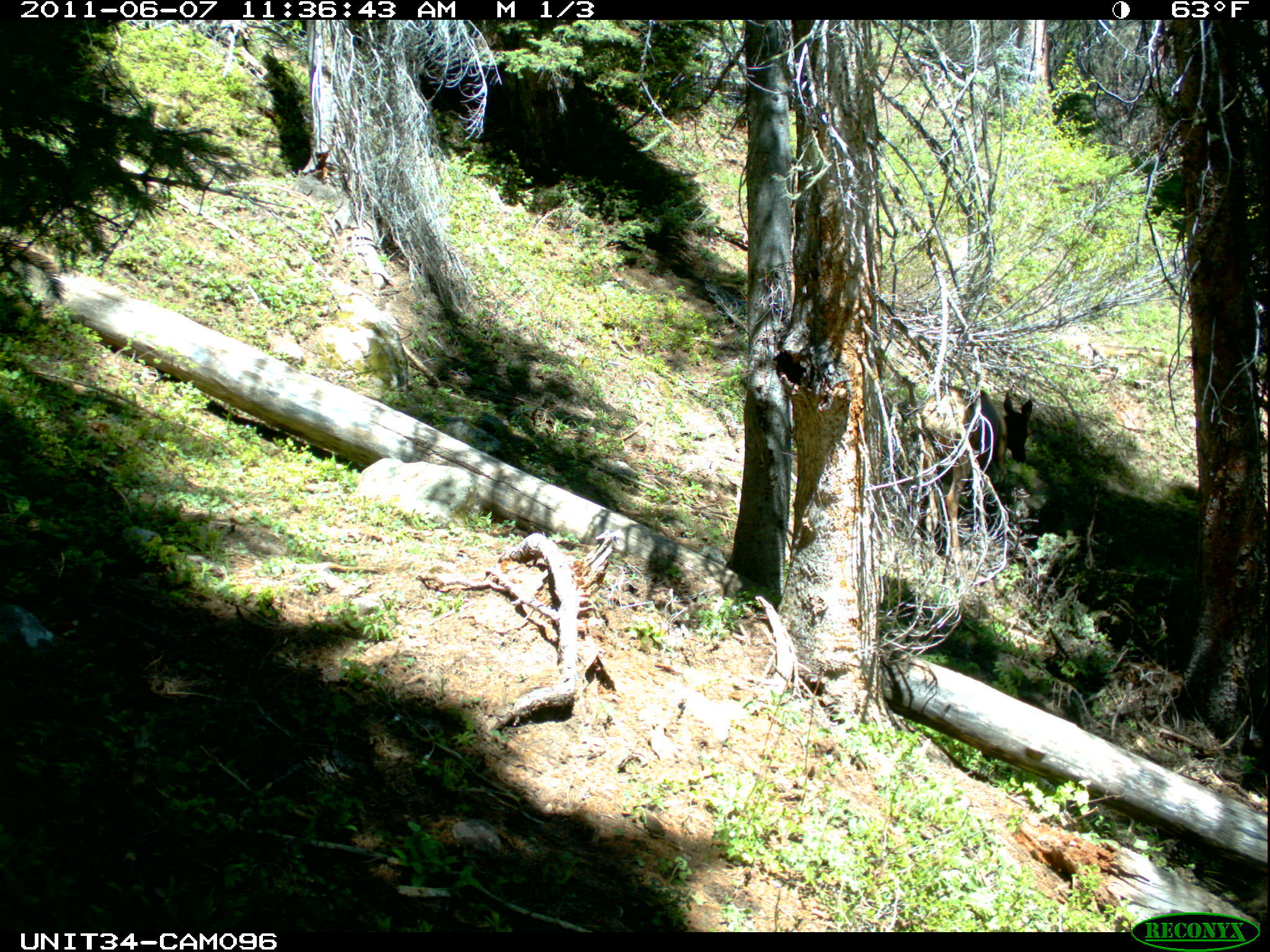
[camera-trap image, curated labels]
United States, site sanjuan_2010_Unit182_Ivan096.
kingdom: Animalia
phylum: Chordata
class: Mammalia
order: Artiodactyla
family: Cervidae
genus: Cervus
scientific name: Cervus elaphus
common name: red deer